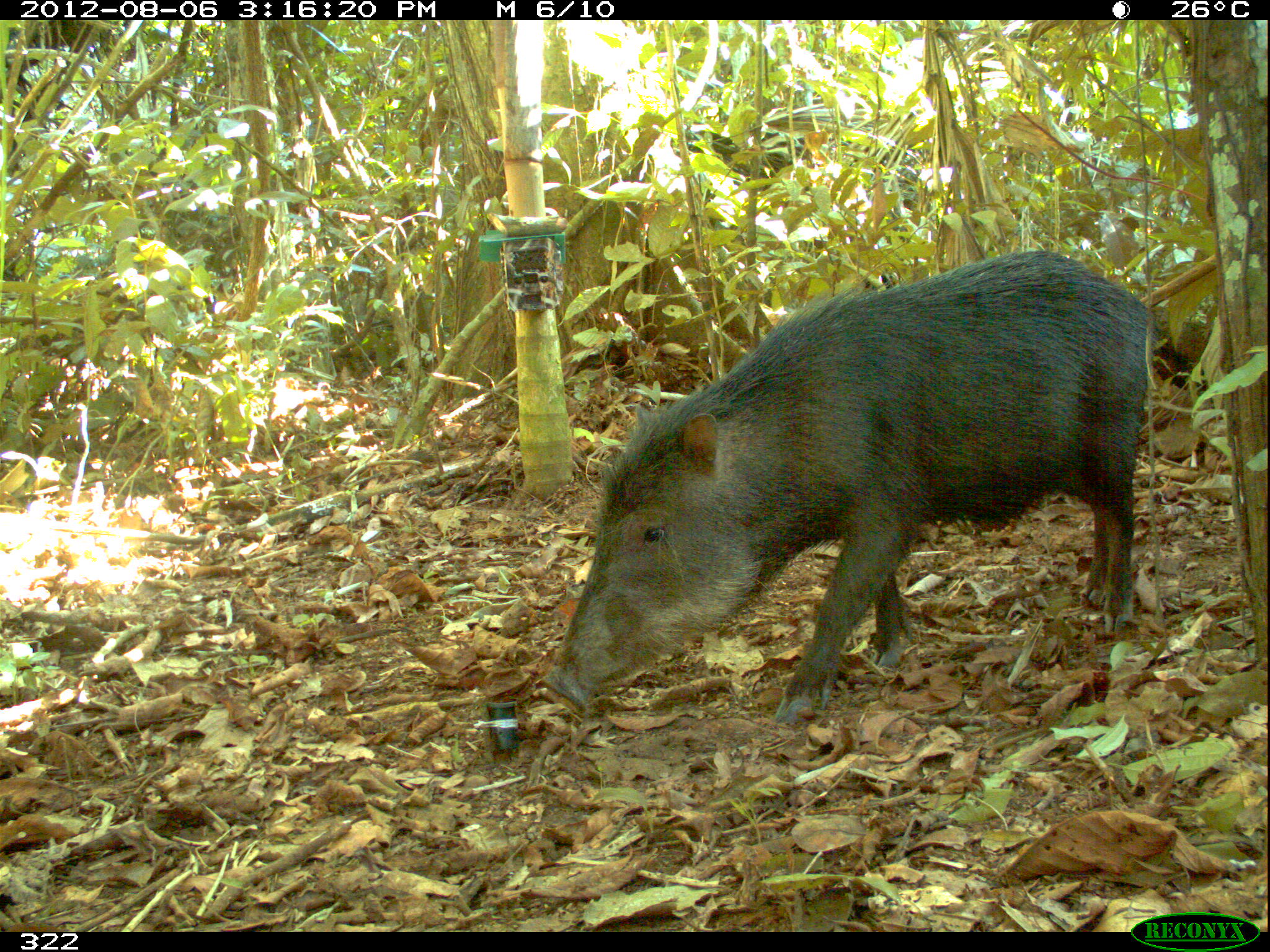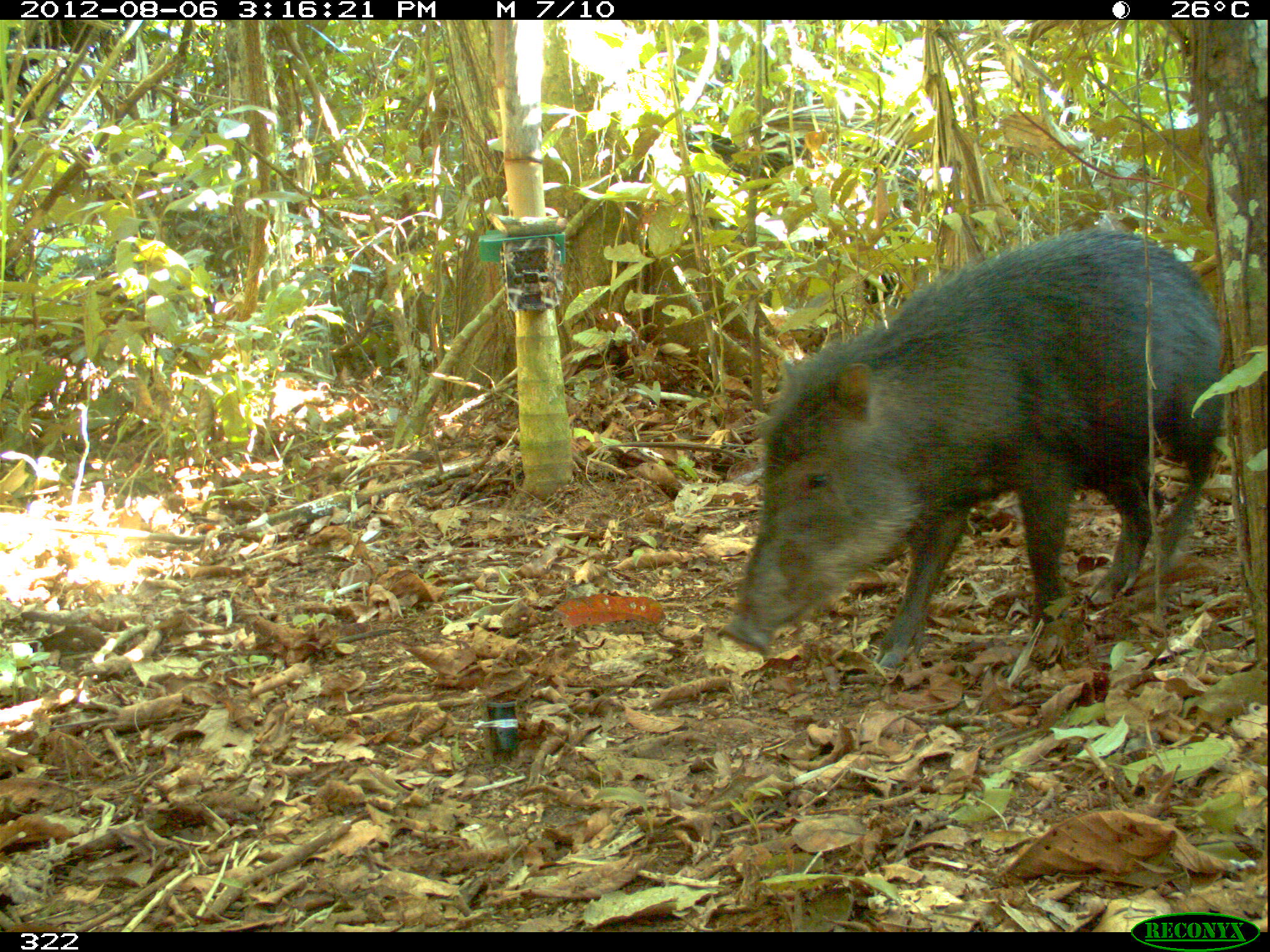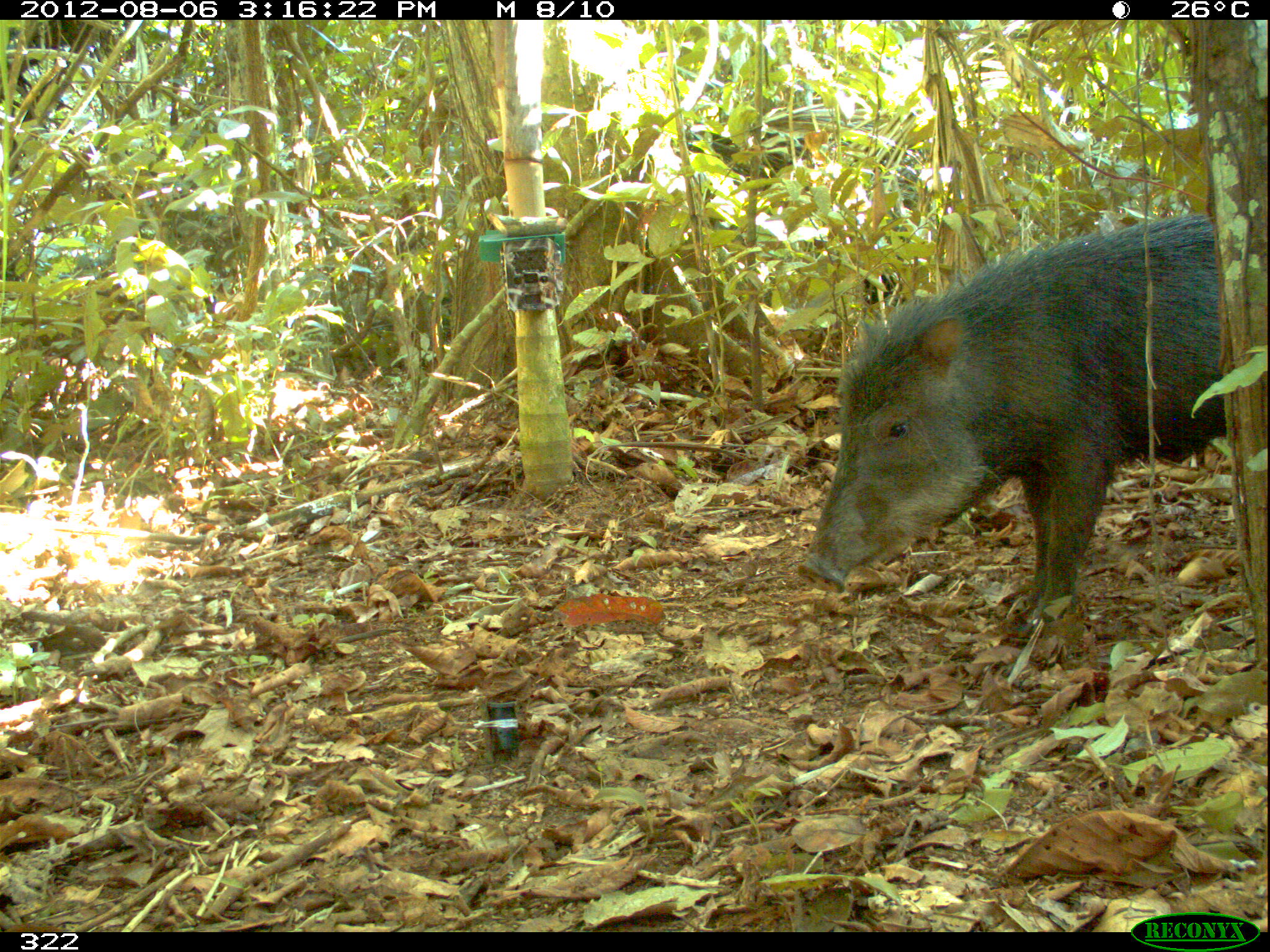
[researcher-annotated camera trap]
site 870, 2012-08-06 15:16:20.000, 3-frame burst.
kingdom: Animalia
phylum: Chordata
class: Mammalia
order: Artiodactyla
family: Tayassuidae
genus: Tayassu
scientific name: Tayassu pecari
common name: white-lipped peccary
Tayassu pecari (white-lipped peccary).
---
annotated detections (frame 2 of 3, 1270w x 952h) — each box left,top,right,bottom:
tayassu pecari: 721,224,1227,668